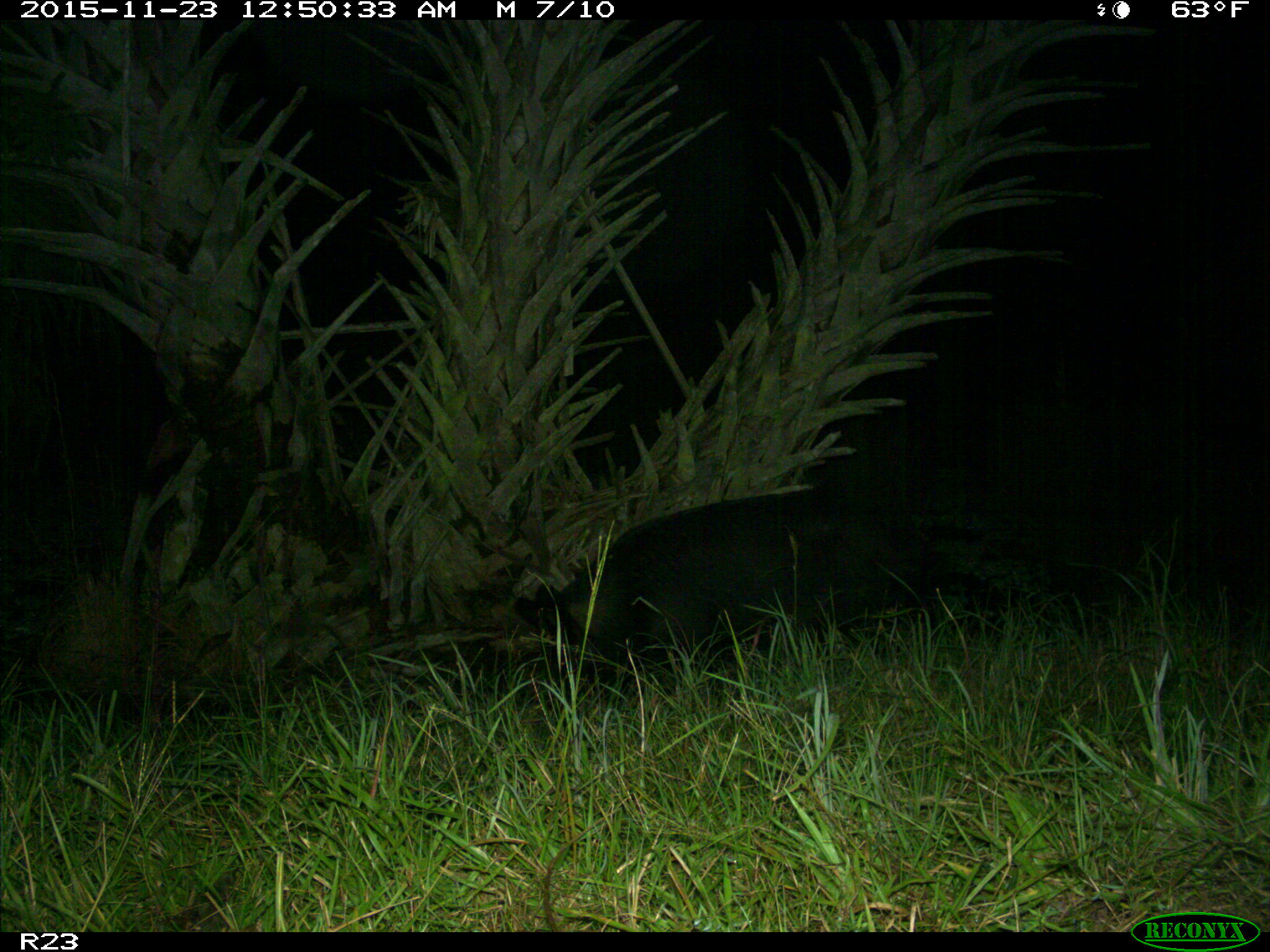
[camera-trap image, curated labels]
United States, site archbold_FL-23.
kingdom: Animalia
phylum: Chordata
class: Mammalia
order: Artiodactyla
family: Suidae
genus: Sus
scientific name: Sus scrofa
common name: wild boar